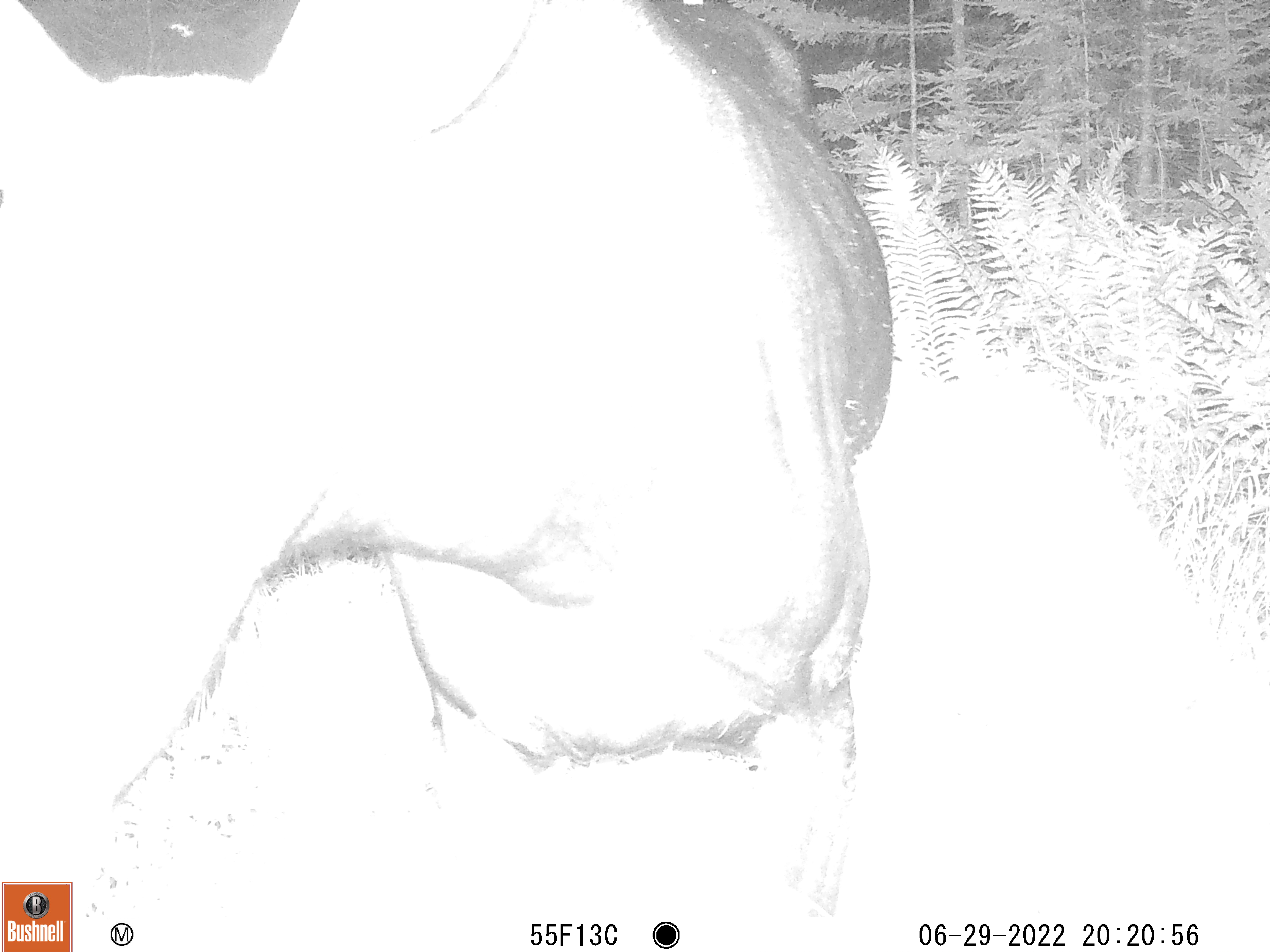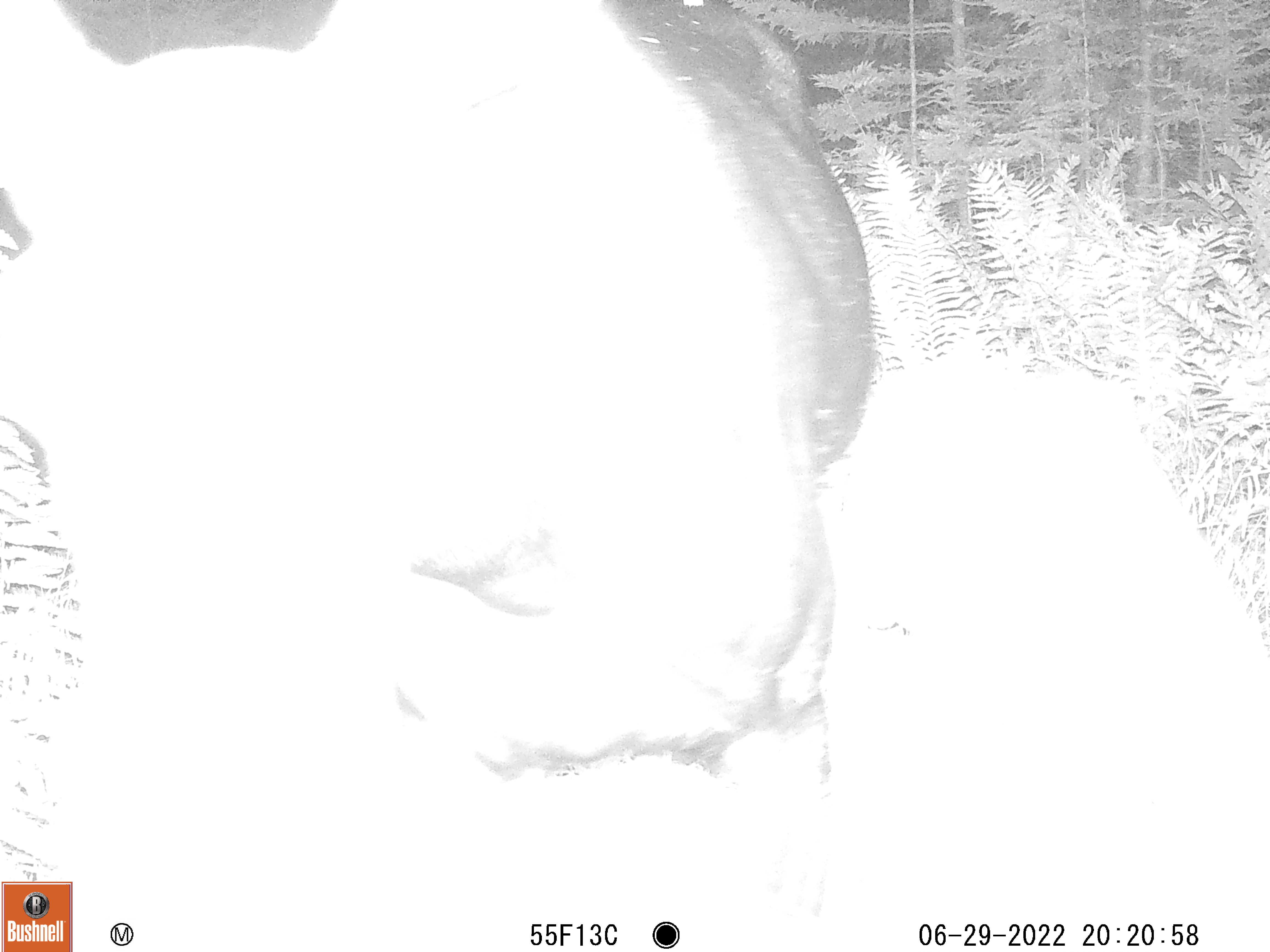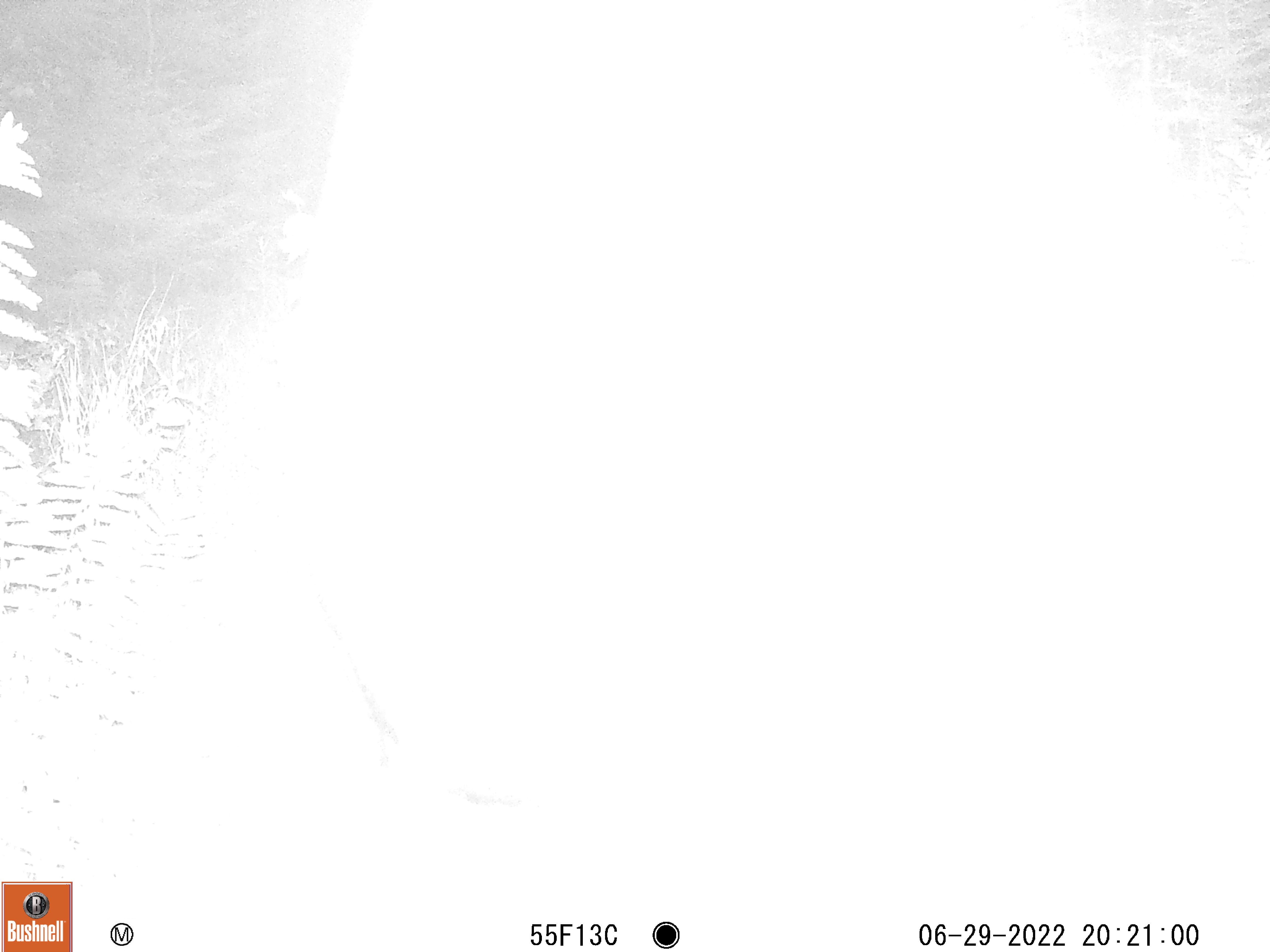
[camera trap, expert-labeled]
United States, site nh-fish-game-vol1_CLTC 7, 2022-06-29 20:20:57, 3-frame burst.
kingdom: Animalia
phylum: Chordata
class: Mammalia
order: Artiodactyla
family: Cervidae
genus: Alces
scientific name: Alces alces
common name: moose